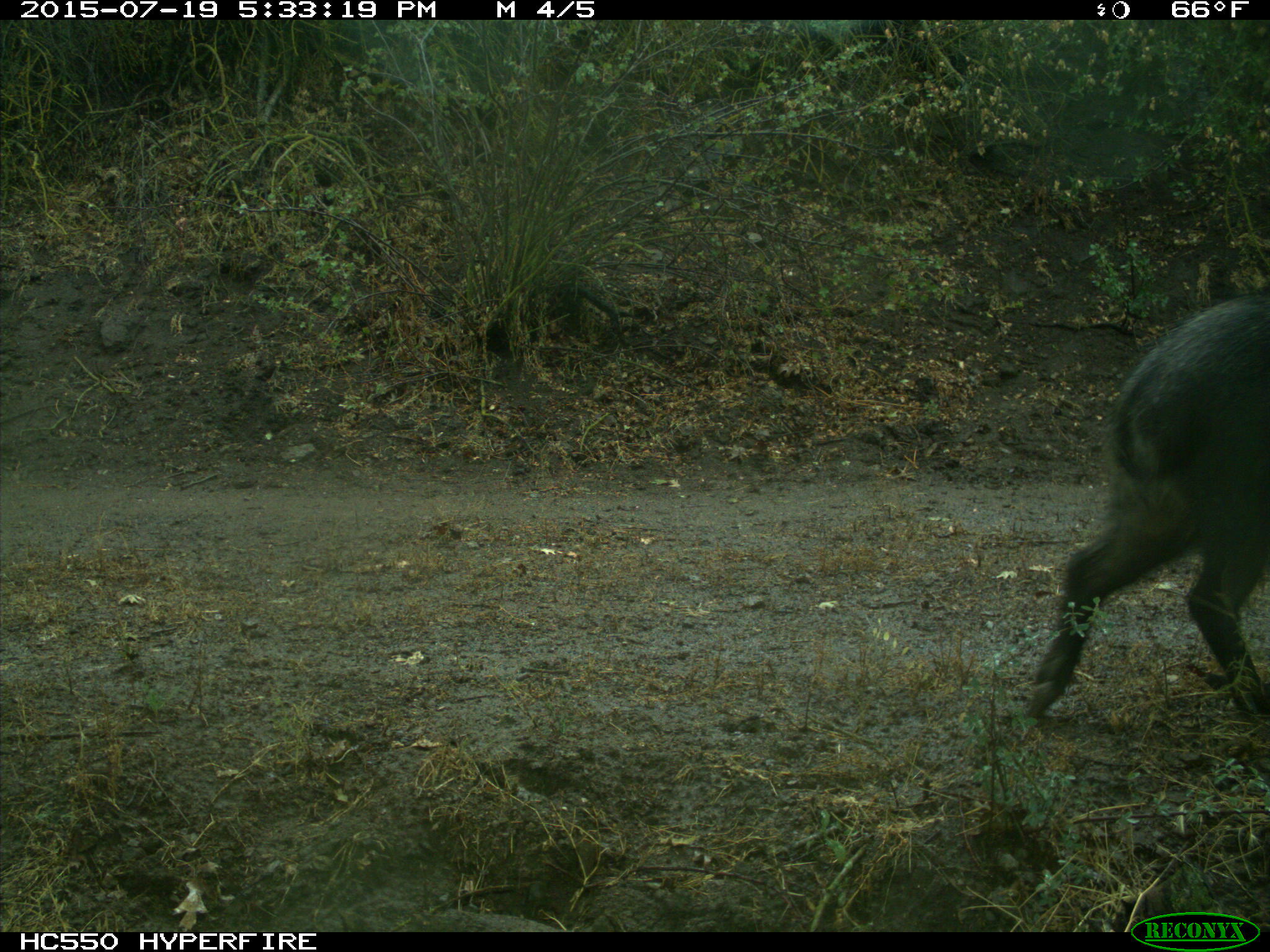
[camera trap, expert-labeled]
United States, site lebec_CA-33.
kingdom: Animalia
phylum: Chordata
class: Mammalia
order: Artiodactyla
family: Suidae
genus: Sus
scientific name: Sus scrofa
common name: wild boar